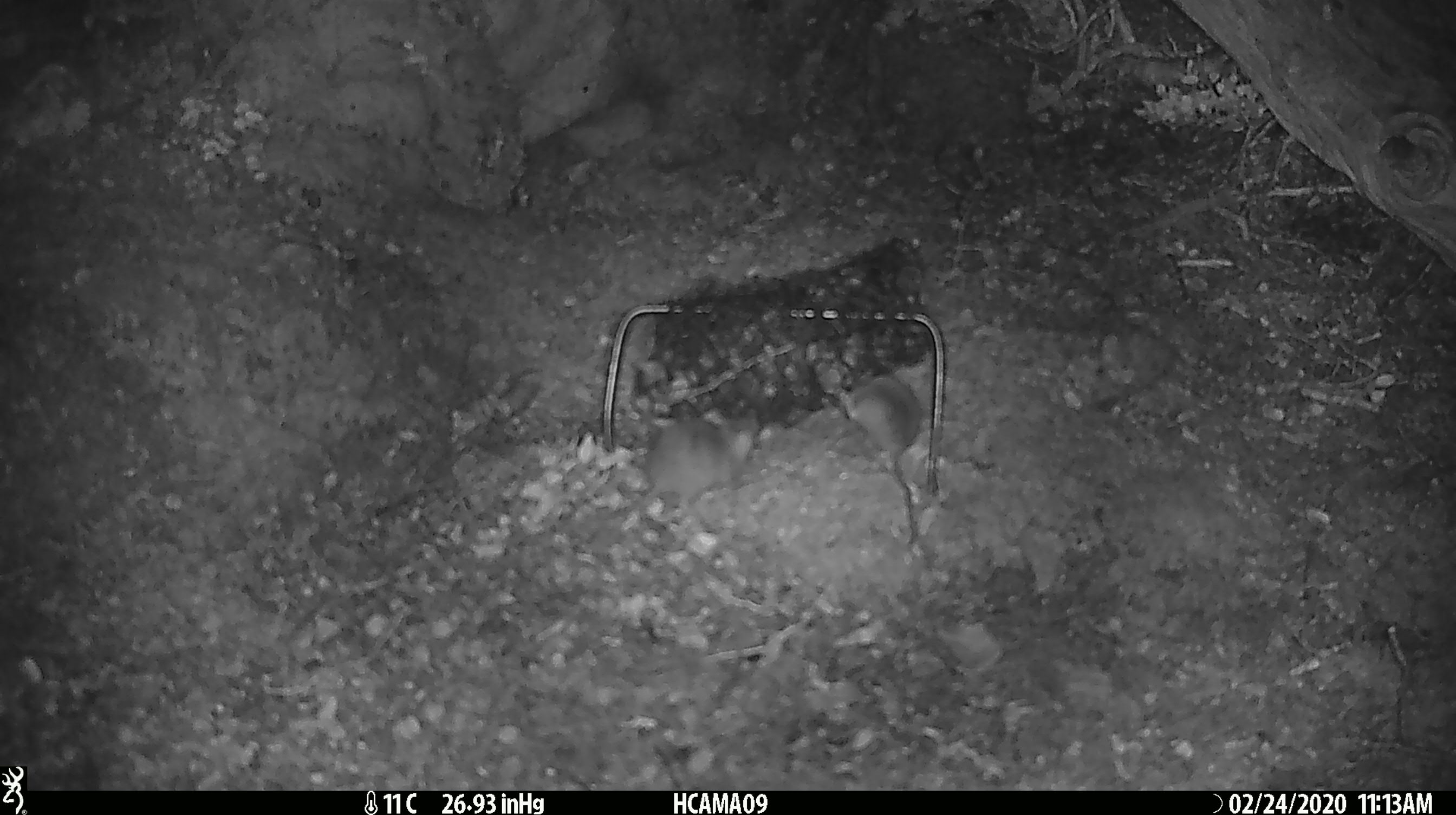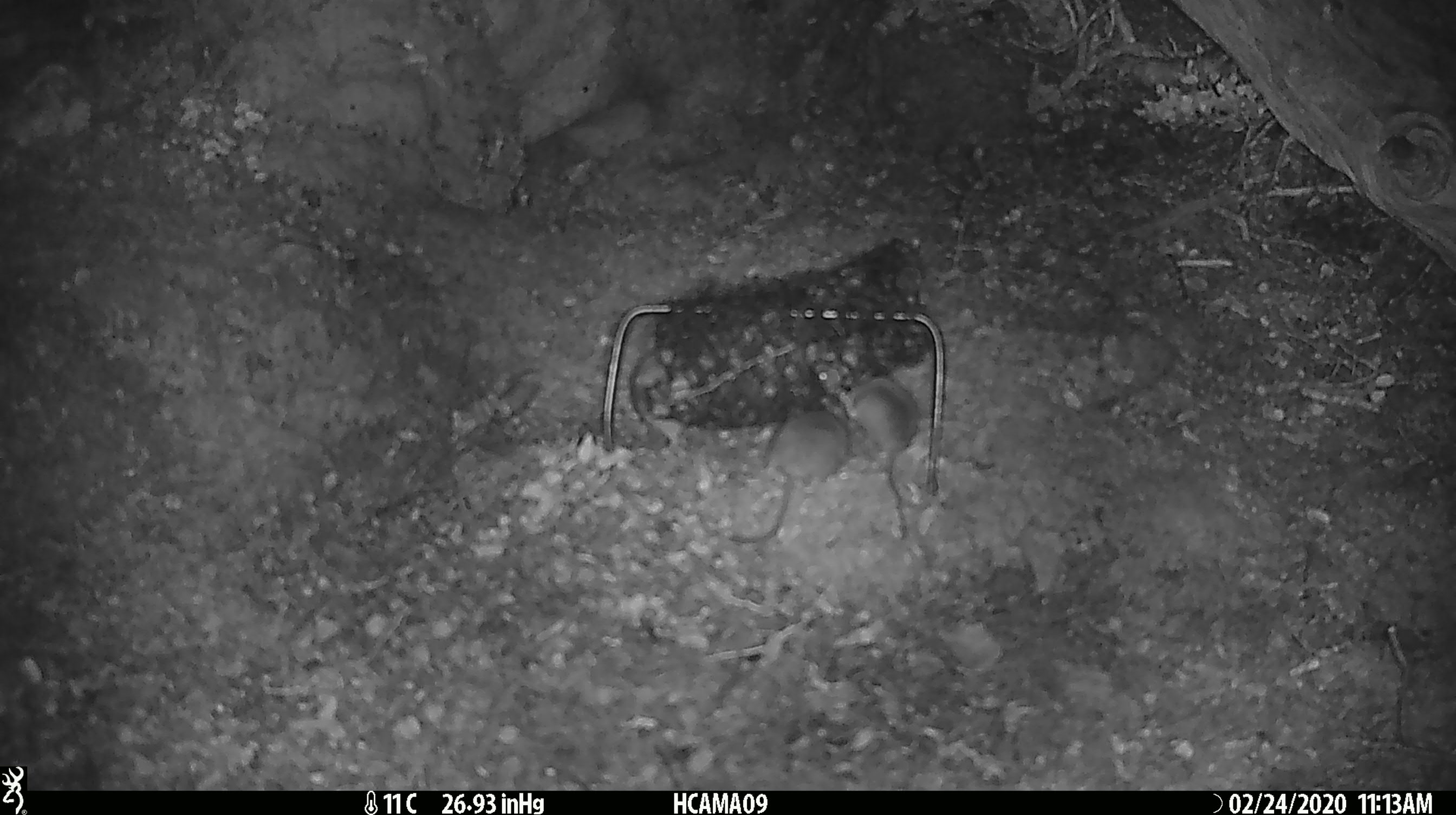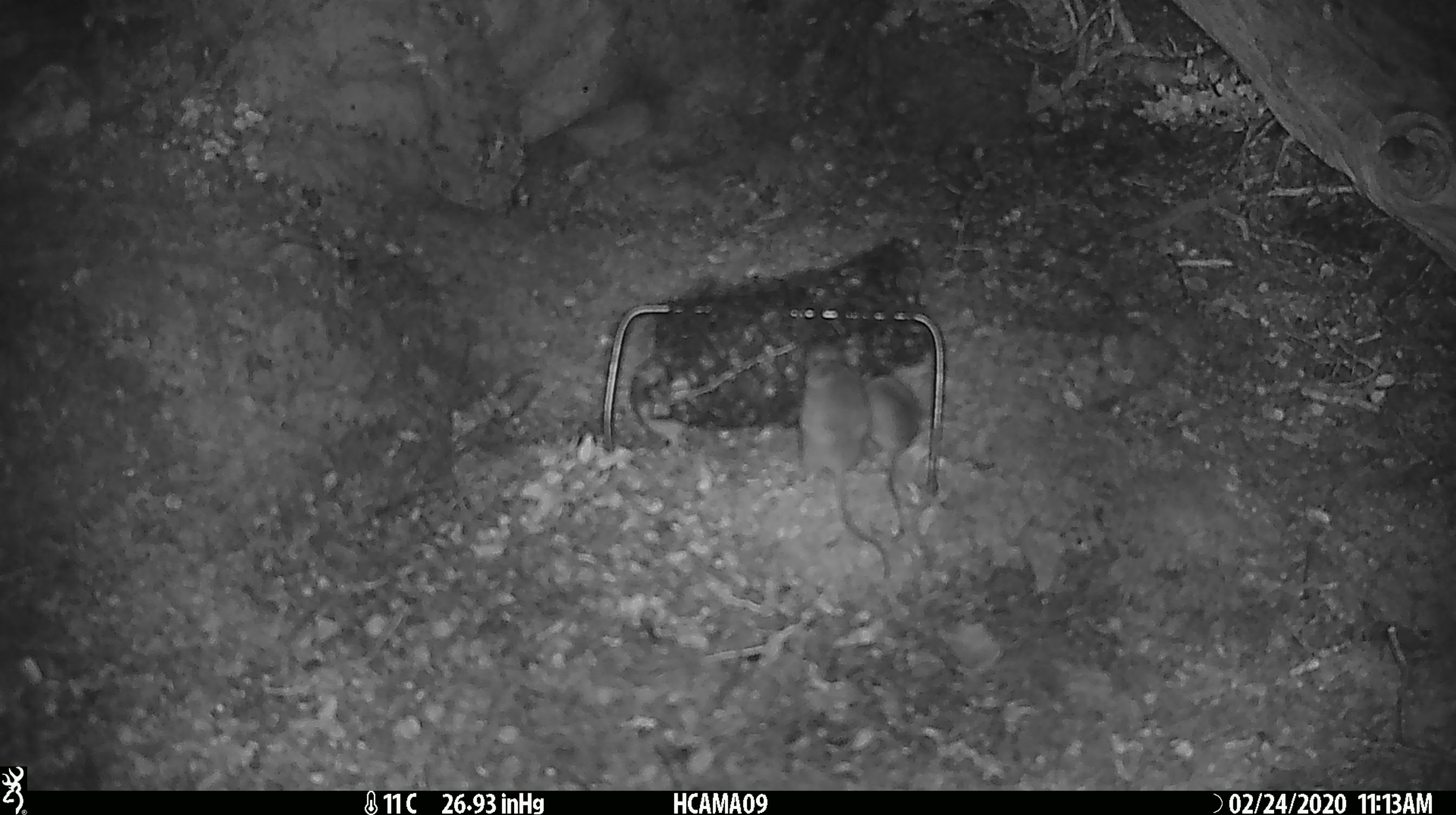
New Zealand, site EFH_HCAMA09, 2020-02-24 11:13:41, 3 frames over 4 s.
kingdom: Animalia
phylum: Chordata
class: Mammalia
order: Rodentia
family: Muridae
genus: Mus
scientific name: Mus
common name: mouse